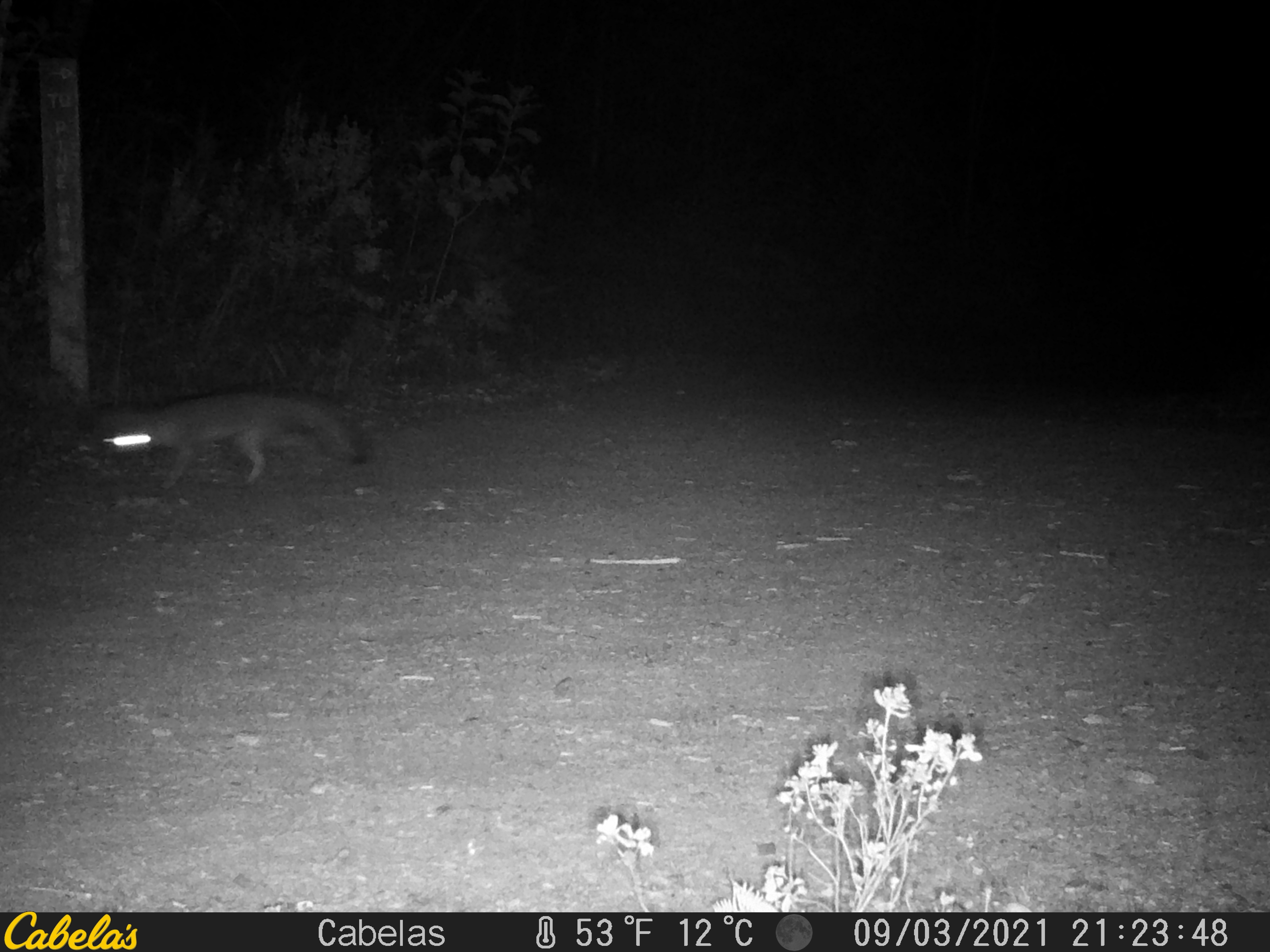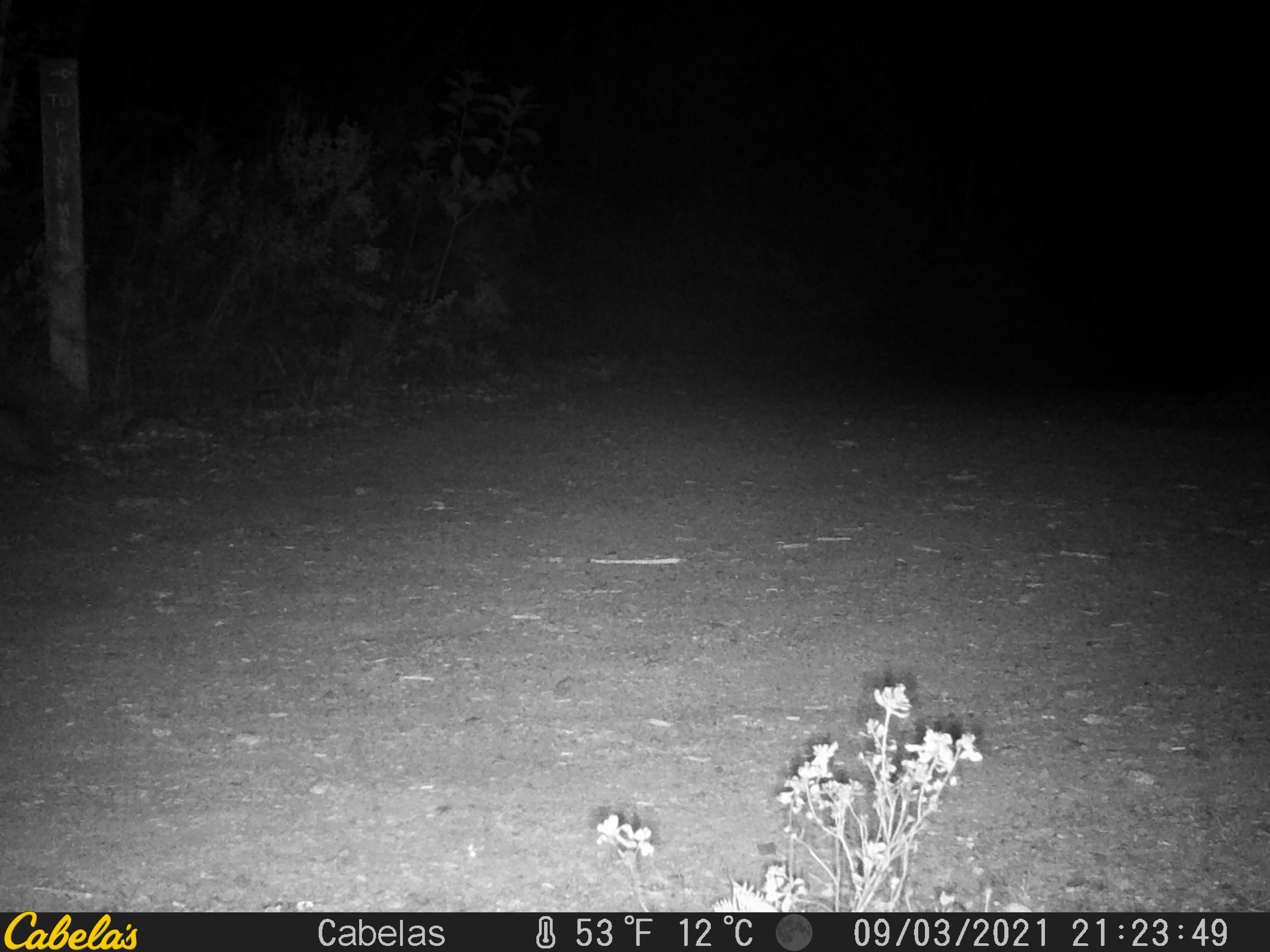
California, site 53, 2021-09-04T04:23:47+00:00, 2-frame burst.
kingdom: Animalia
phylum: Chordata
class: Mammalia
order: Carnivora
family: Canidae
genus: Urocyon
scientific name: Urocyon cinereoargenteus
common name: gray fox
Gray fox (Urocyon cinereoargenteus).